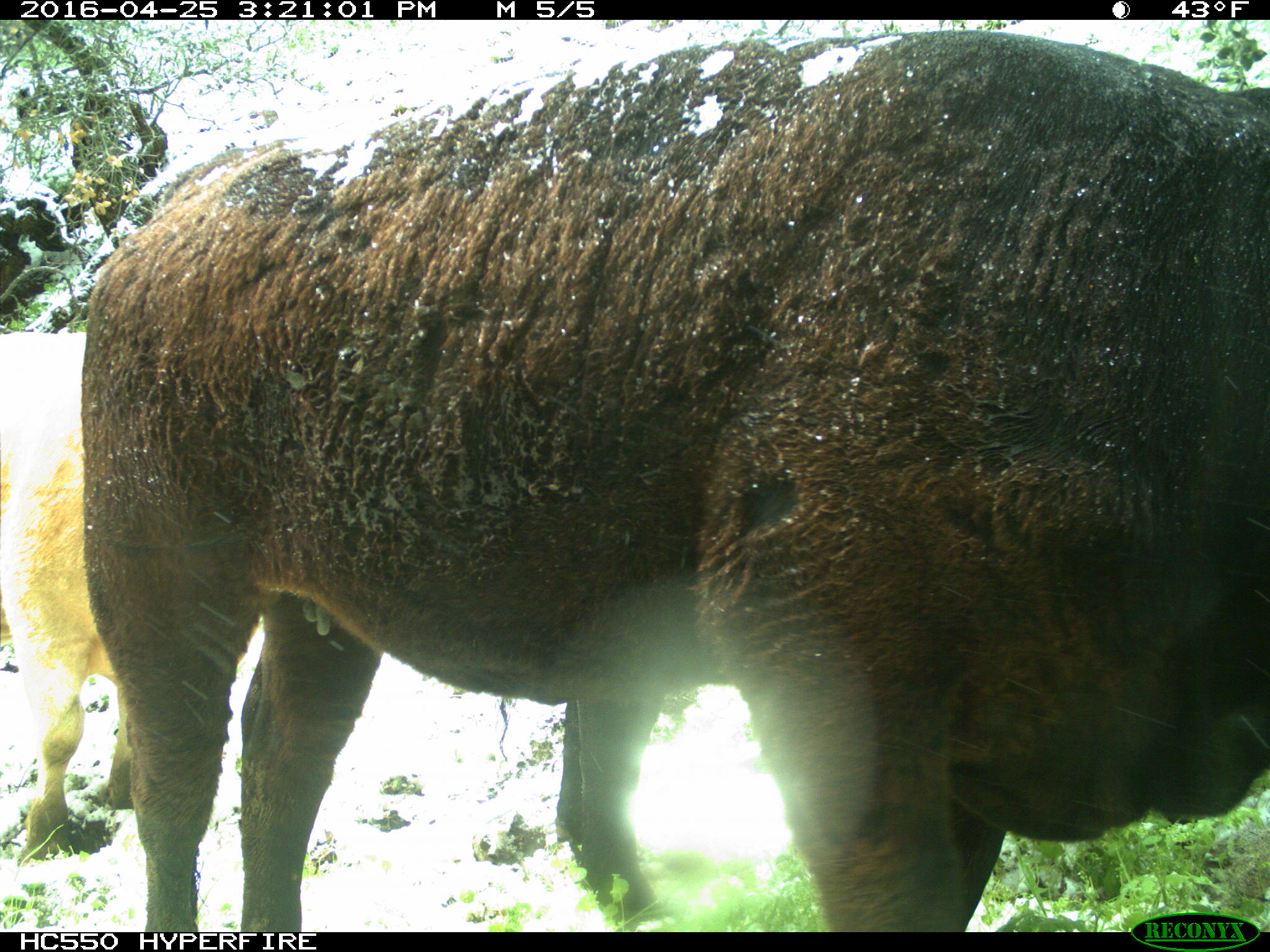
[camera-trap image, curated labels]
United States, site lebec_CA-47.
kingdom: Animalia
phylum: Chordata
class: Mammalia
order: Artiodactyla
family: Bovidae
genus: Bos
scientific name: Bos taurus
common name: domestic cow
Bos taurus (domestic cow).